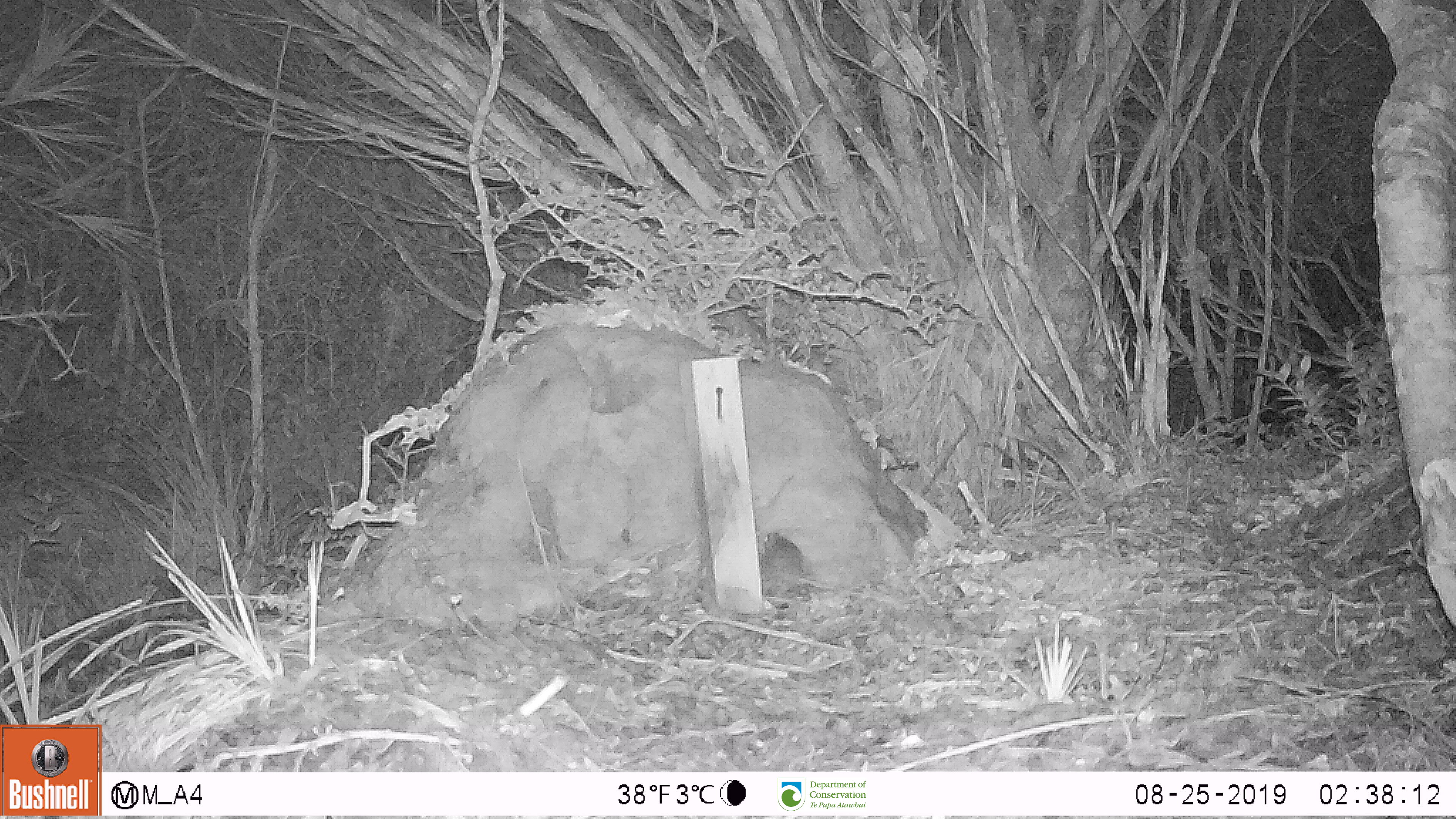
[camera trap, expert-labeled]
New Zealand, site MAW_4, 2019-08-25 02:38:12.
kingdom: Animalia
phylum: Chordata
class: Mammalia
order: Rodentia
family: Muridae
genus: Mus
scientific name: Mus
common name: mouse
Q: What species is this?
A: Mouse (Mus).